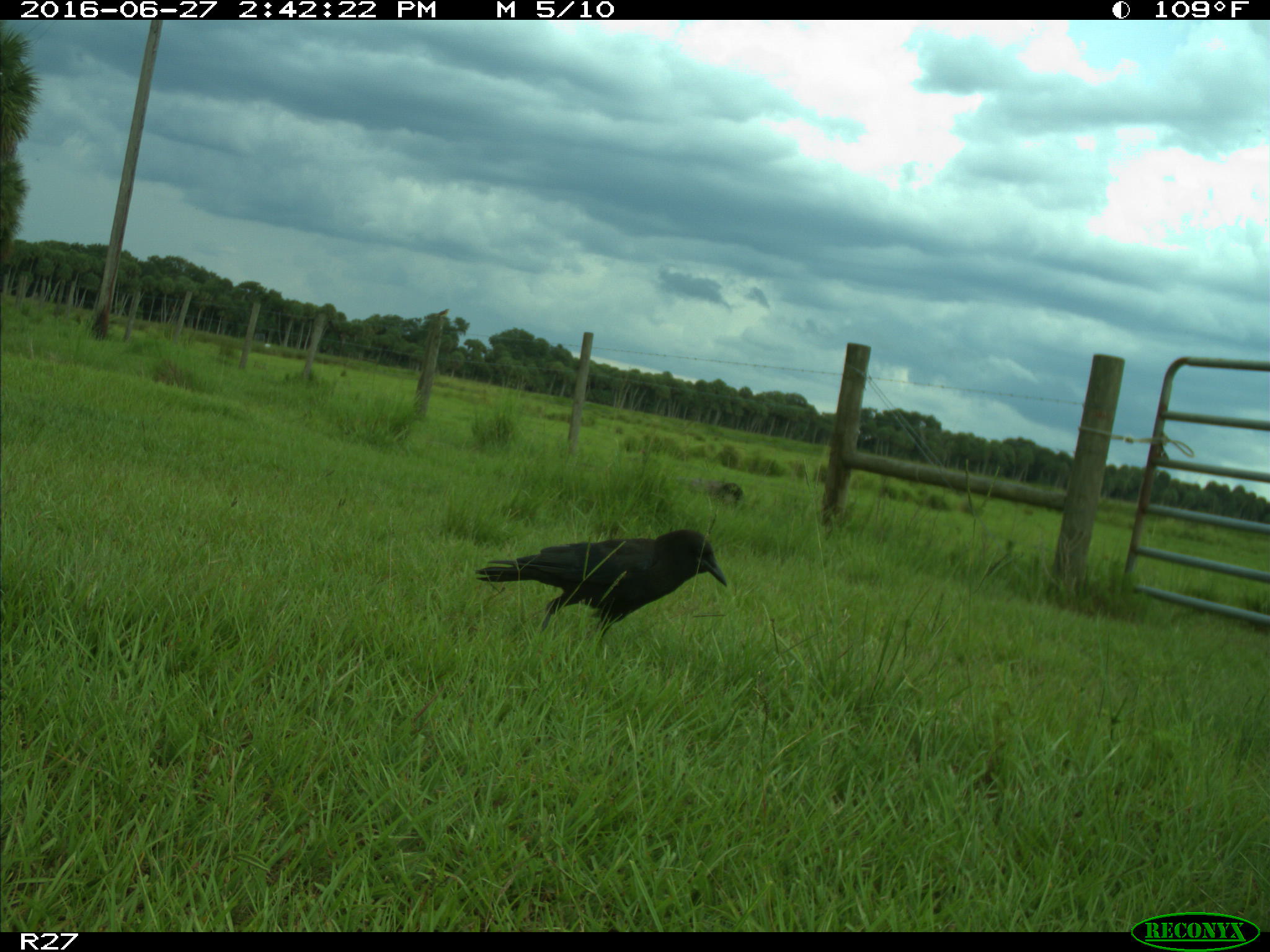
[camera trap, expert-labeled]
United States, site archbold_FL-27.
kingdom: Animalia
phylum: Chordata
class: Aves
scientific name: Aves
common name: birds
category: unidentified bird